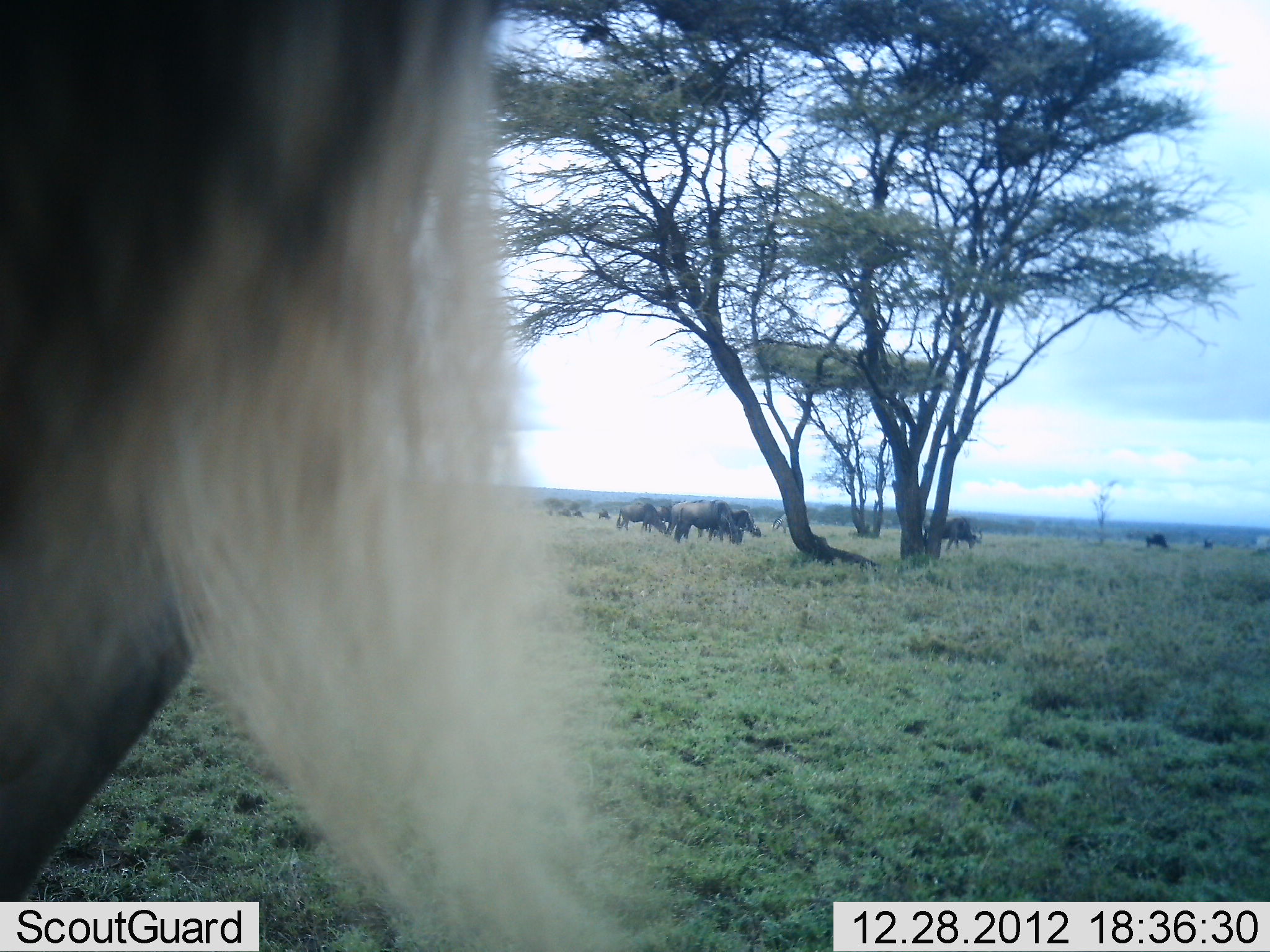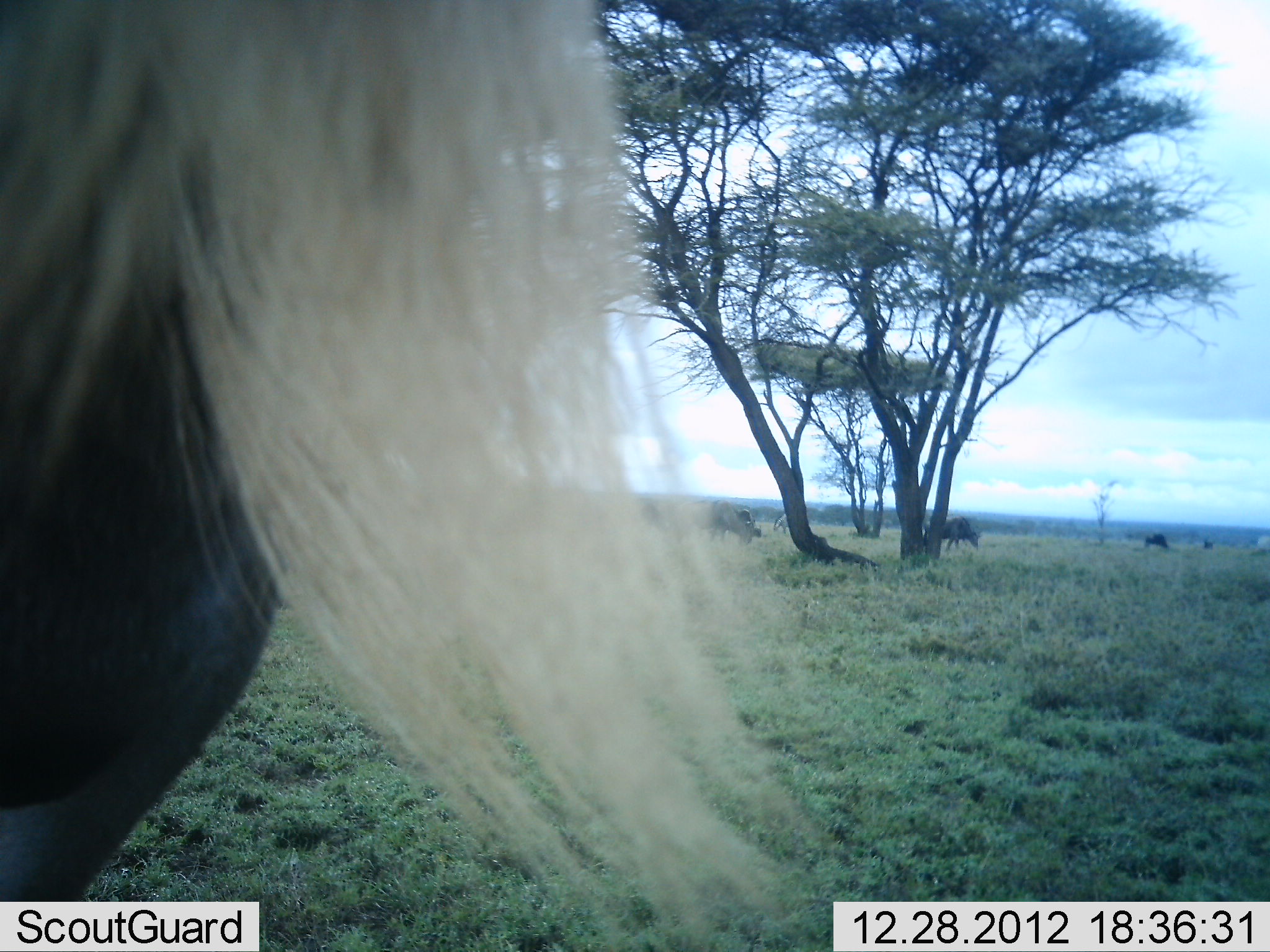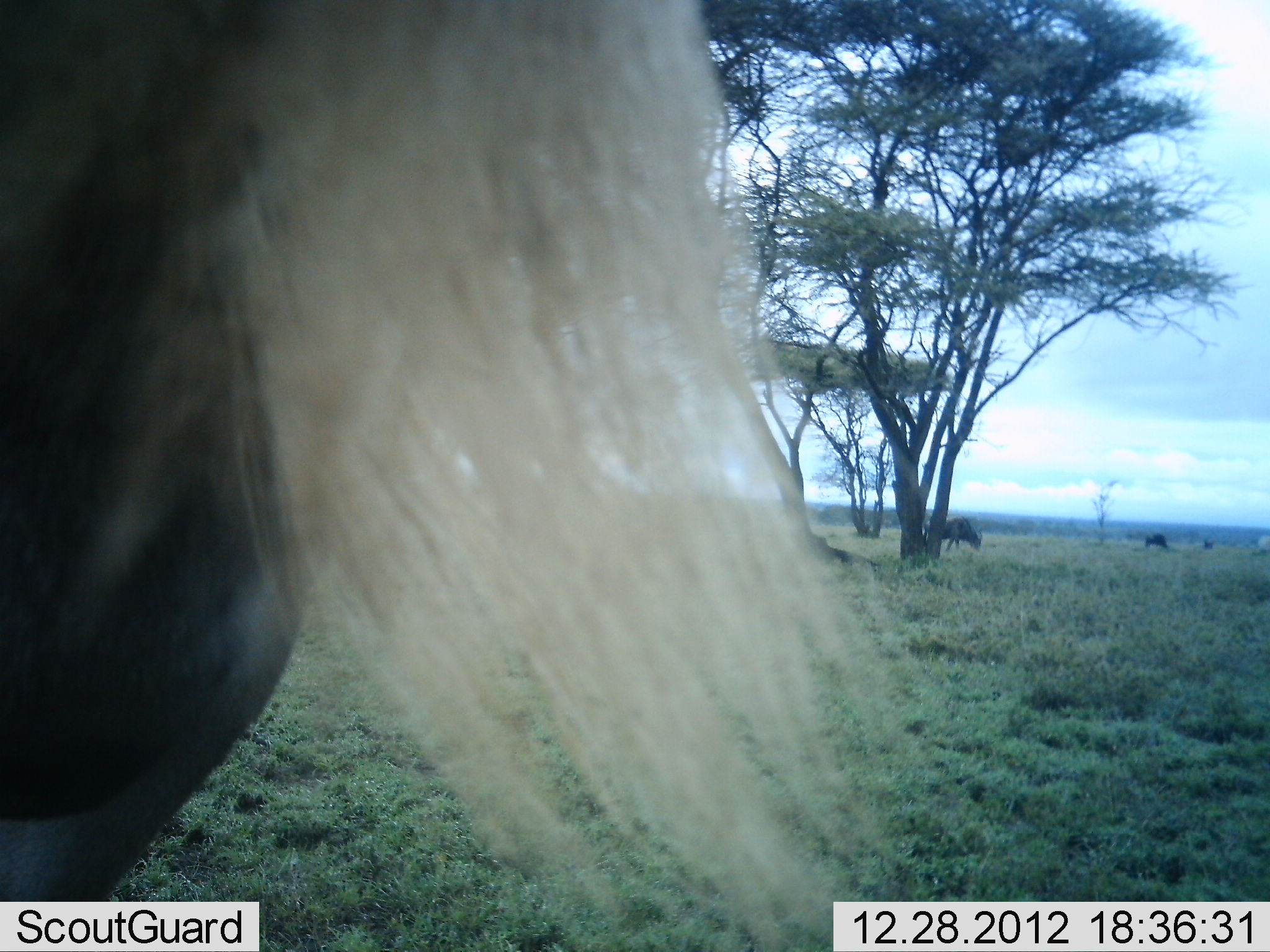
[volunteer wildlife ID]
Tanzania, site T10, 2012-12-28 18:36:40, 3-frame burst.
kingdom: Animalia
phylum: Chordata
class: Mammalia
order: Artiodactyla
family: Bovidae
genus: Connochaetes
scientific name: Connochaetes taurinus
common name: blue wildebeest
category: wildebeest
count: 6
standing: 64%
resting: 0%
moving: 0%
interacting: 18%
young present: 0%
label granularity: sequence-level